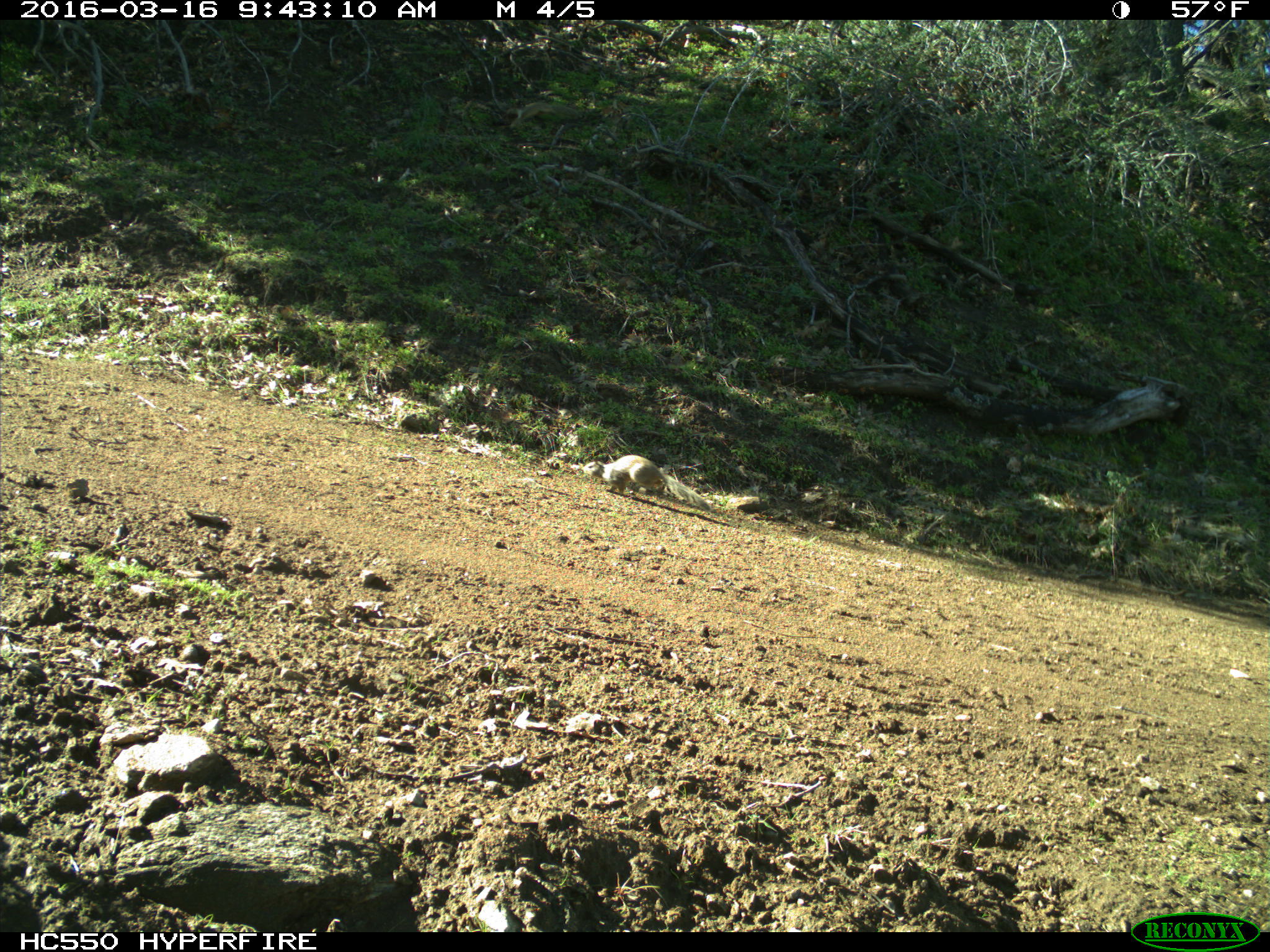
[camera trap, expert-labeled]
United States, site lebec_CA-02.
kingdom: Animalia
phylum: Chordata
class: Mammalia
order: Rodentia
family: Sciuridae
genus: Otospermophilus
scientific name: Otospermophilus beecheyi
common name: california ground squirrel